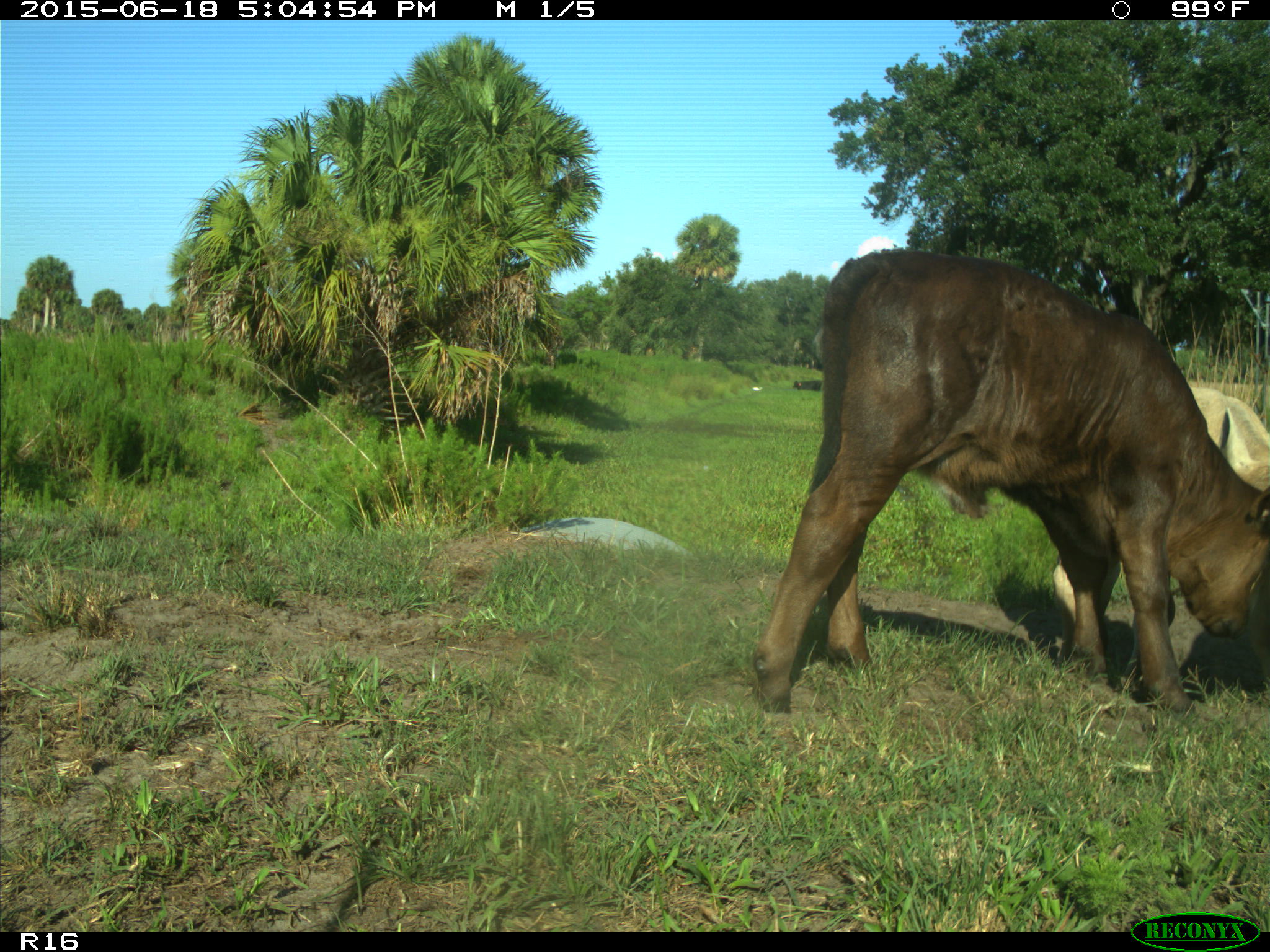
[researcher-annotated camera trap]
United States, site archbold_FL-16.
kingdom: Animalia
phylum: Chordata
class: Mammalia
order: Artiodactyla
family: Bovidae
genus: Bos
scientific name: Bos taurus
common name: domestic cow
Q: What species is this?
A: Bos taurus (domestic cow).